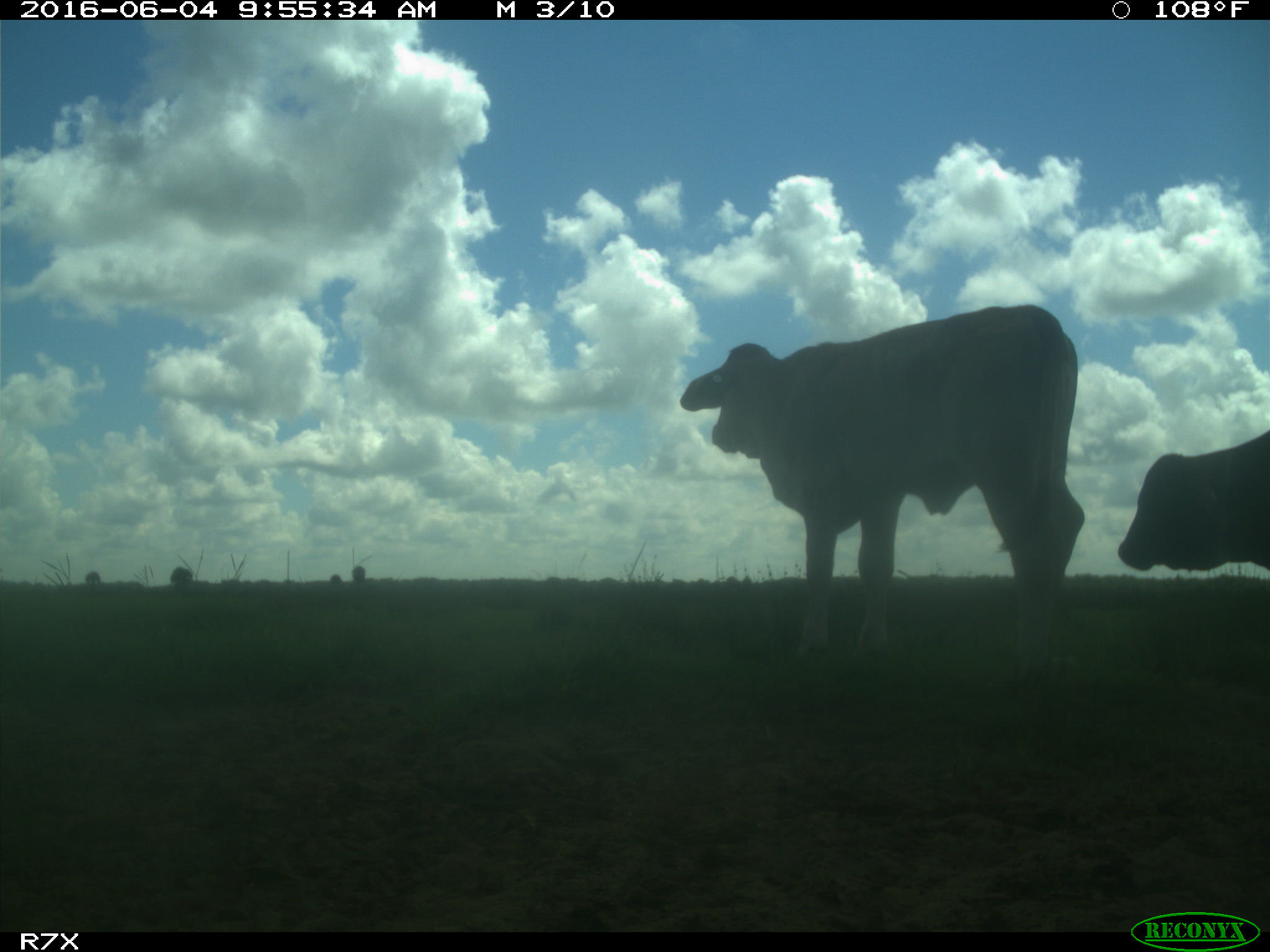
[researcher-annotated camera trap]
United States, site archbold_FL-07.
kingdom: Animalia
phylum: Chordata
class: Mammalia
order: Artiodactyla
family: Bovidae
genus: Bos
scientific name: Bos taurus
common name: domestic cow